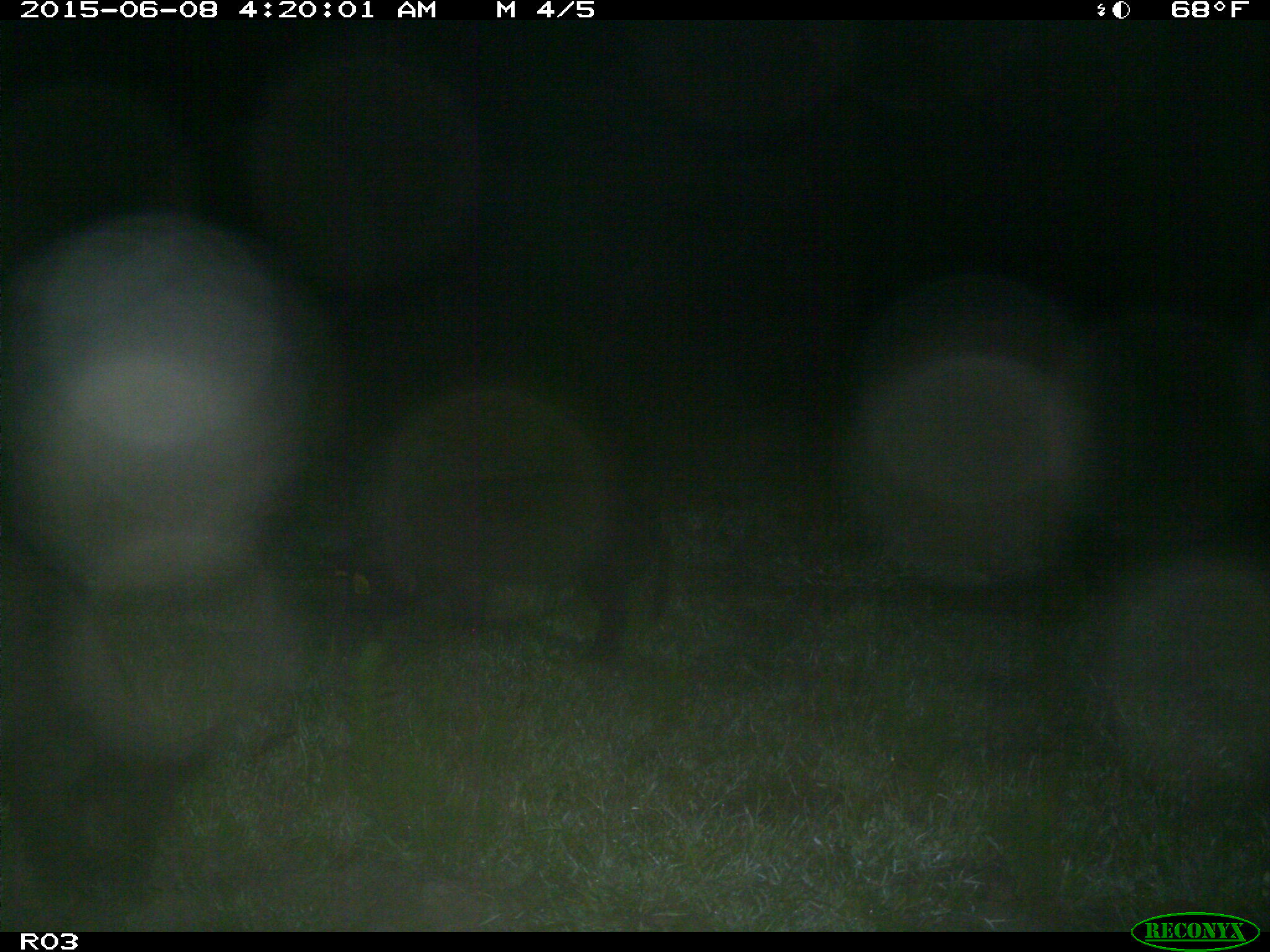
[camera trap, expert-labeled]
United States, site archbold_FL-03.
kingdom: Animalia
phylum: Chordata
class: Mammalia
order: Artiodactyla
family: Suidae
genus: Sus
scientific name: Sus scrofa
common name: wild boar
Sus scrofa (wild boar).